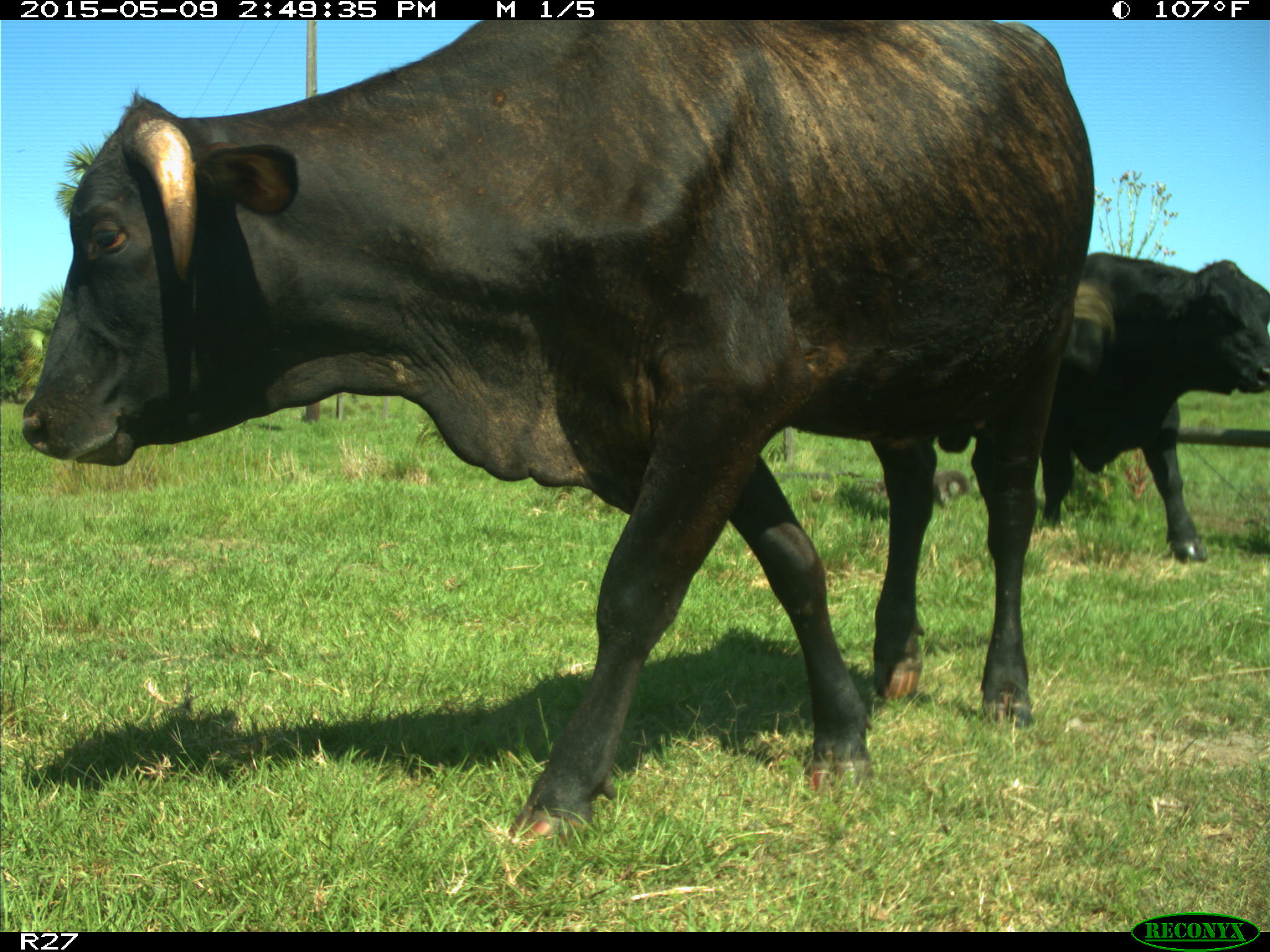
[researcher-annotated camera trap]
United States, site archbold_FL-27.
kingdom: Animalia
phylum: Chordata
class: Mammalia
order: Artiodactyla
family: Bovidae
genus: Bos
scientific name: Bos taurus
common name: domestic cow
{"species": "Bos taurus (domestic cow)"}